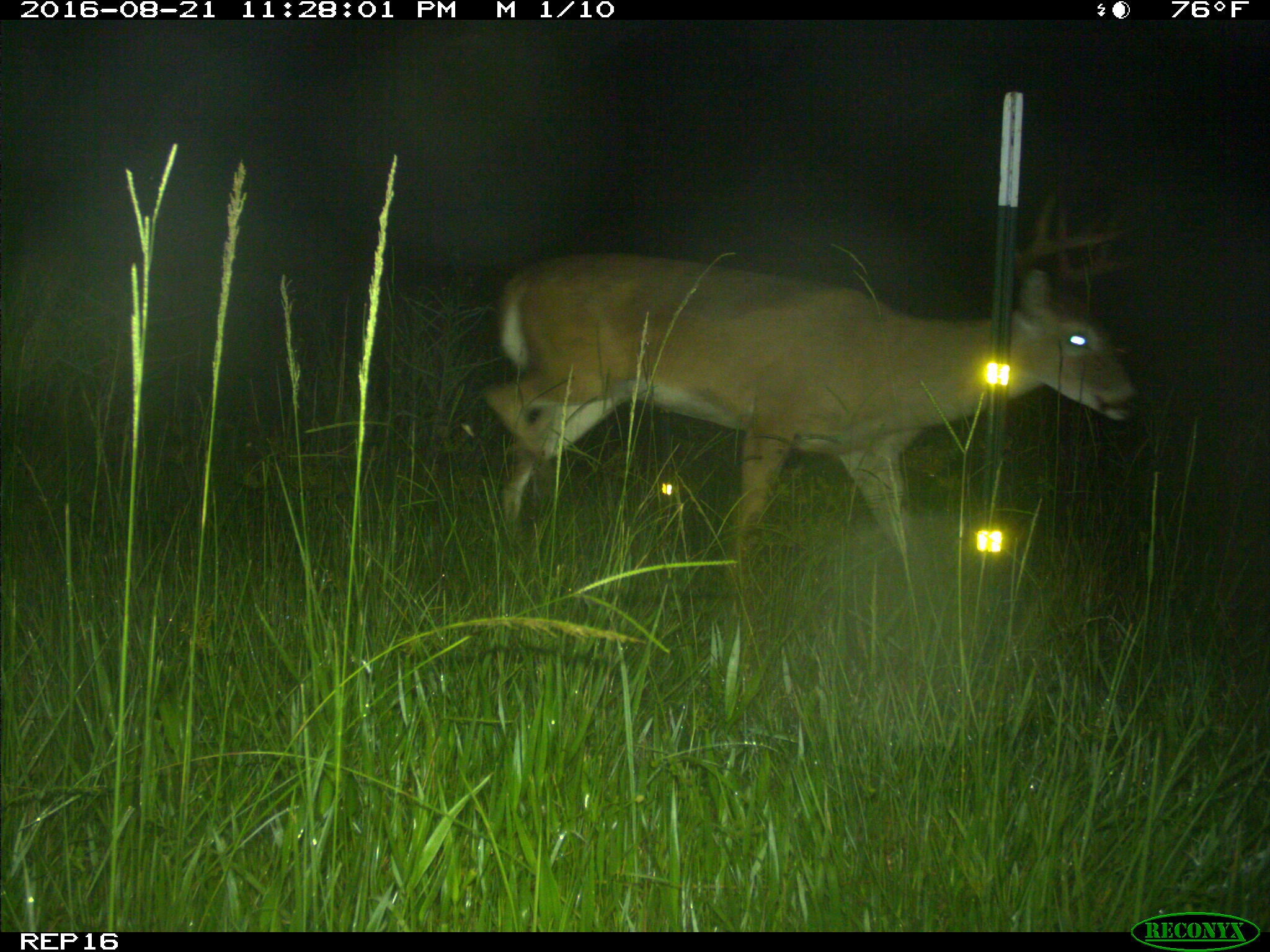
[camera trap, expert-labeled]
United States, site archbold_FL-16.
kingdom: Animalia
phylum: Chordata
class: Mammalia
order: Artiodactyla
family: Cervidae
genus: Odocoileus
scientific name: Odocoileus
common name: deer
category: unidentified deer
Unidentified deer (deer) (Odocoileus).